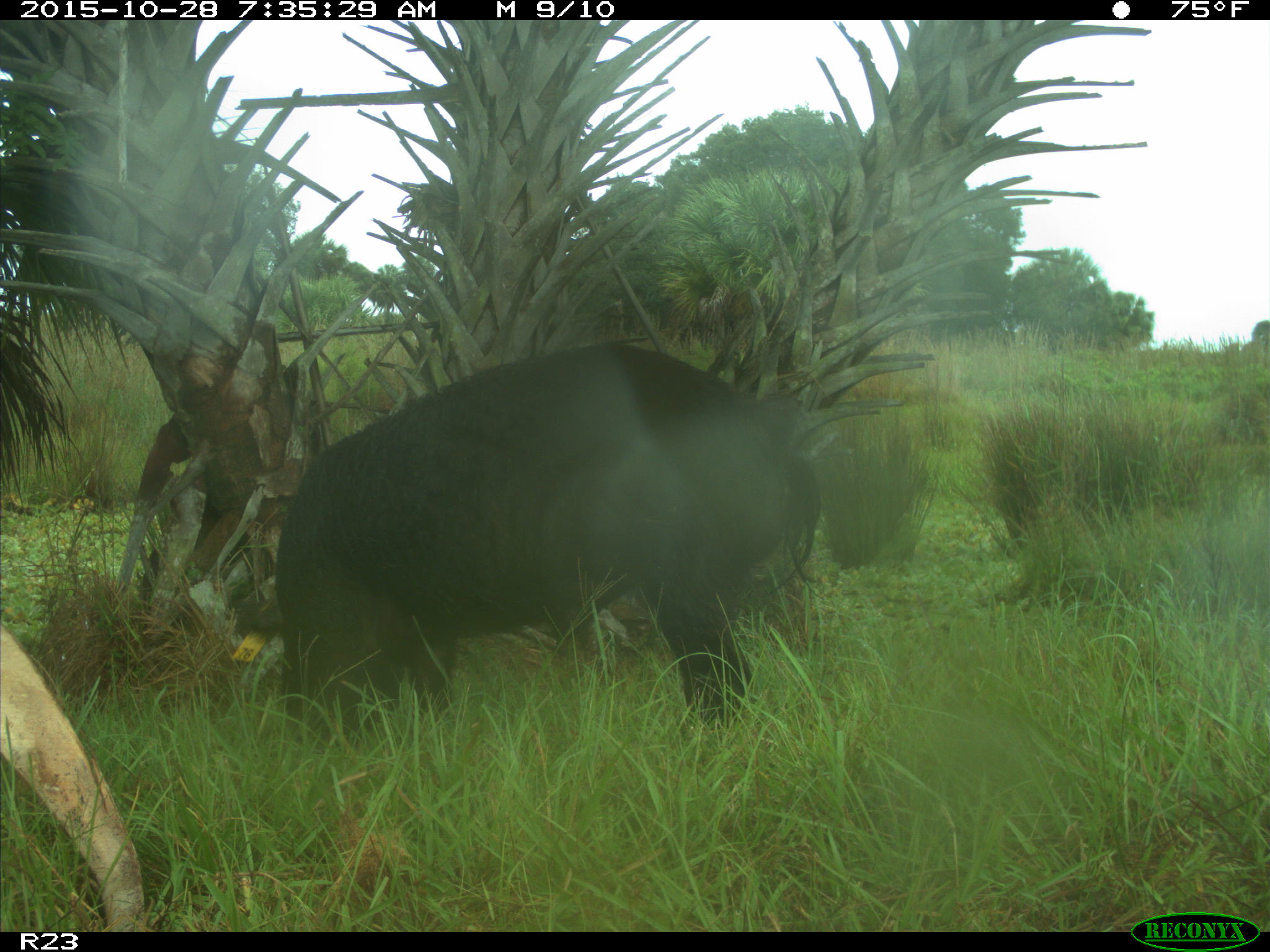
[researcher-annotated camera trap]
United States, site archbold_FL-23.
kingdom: Animalia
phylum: Chordata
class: Mammalia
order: Artiodactyla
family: Suidae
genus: Sus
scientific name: Sus scrofa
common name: wild boar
Sus scrofa (wild boar).